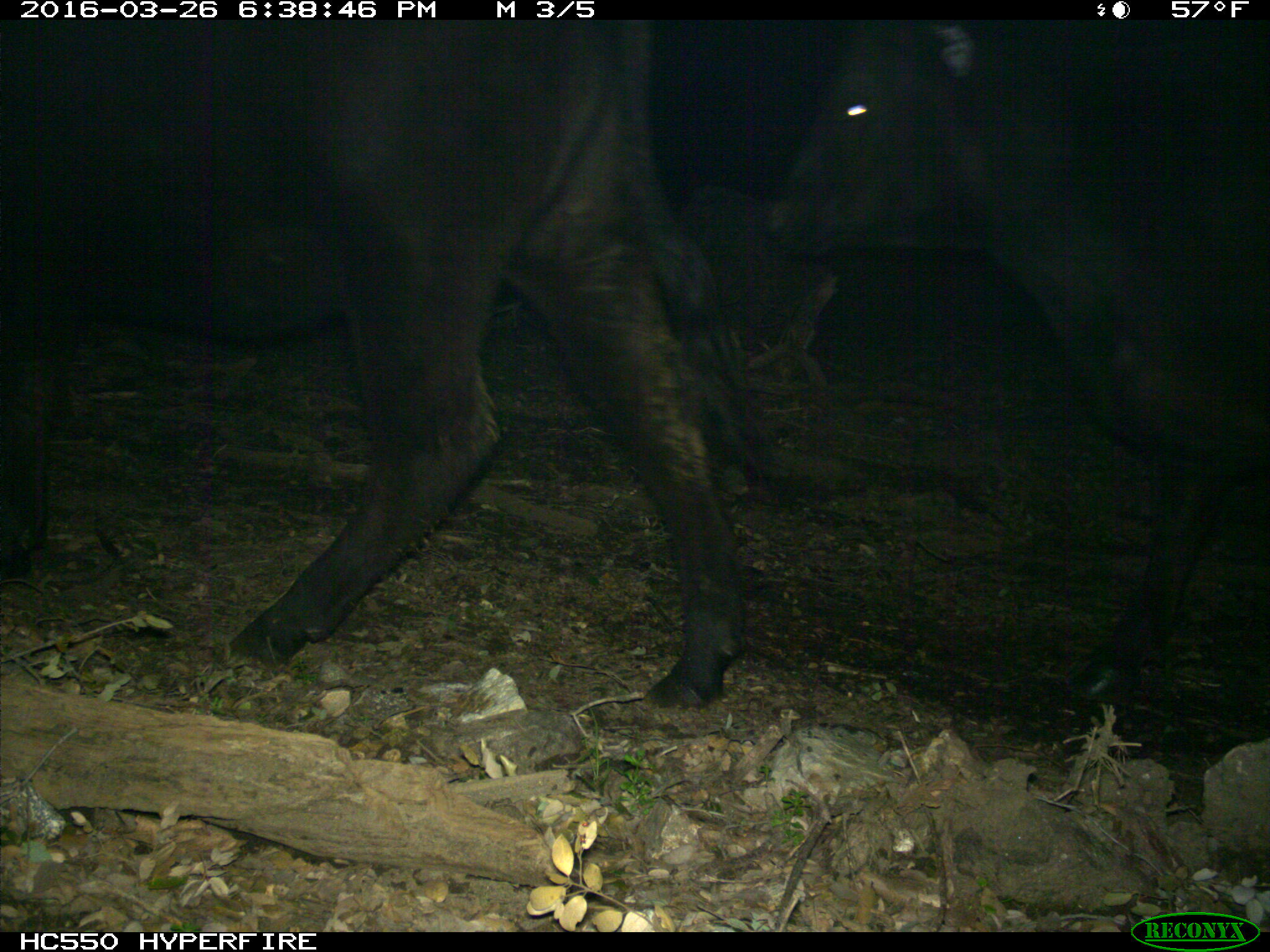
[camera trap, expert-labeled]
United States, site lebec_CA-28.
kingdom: Animalia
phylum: Chordata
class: Mammalia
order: Artiodactyla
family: Bovidae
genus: Bos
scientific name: Bos taurus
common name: domestic cow